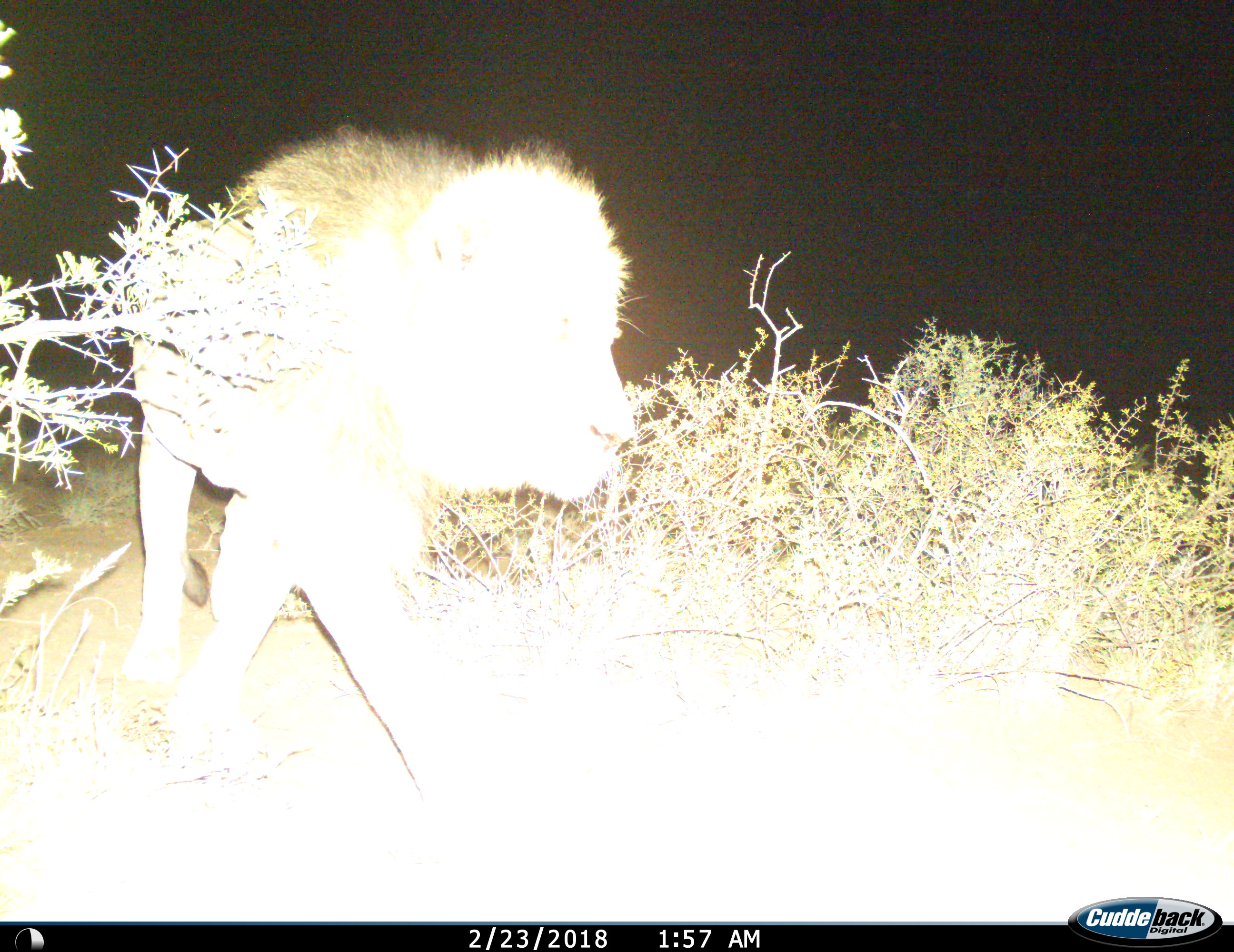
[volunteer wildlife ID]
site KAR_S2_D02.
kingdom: Animalia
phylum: Chordata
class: Mammalia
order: Carnivora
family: Felidae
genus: Panthera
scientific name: Panthera leo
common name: lion male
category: lionmale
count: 1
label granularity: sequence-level